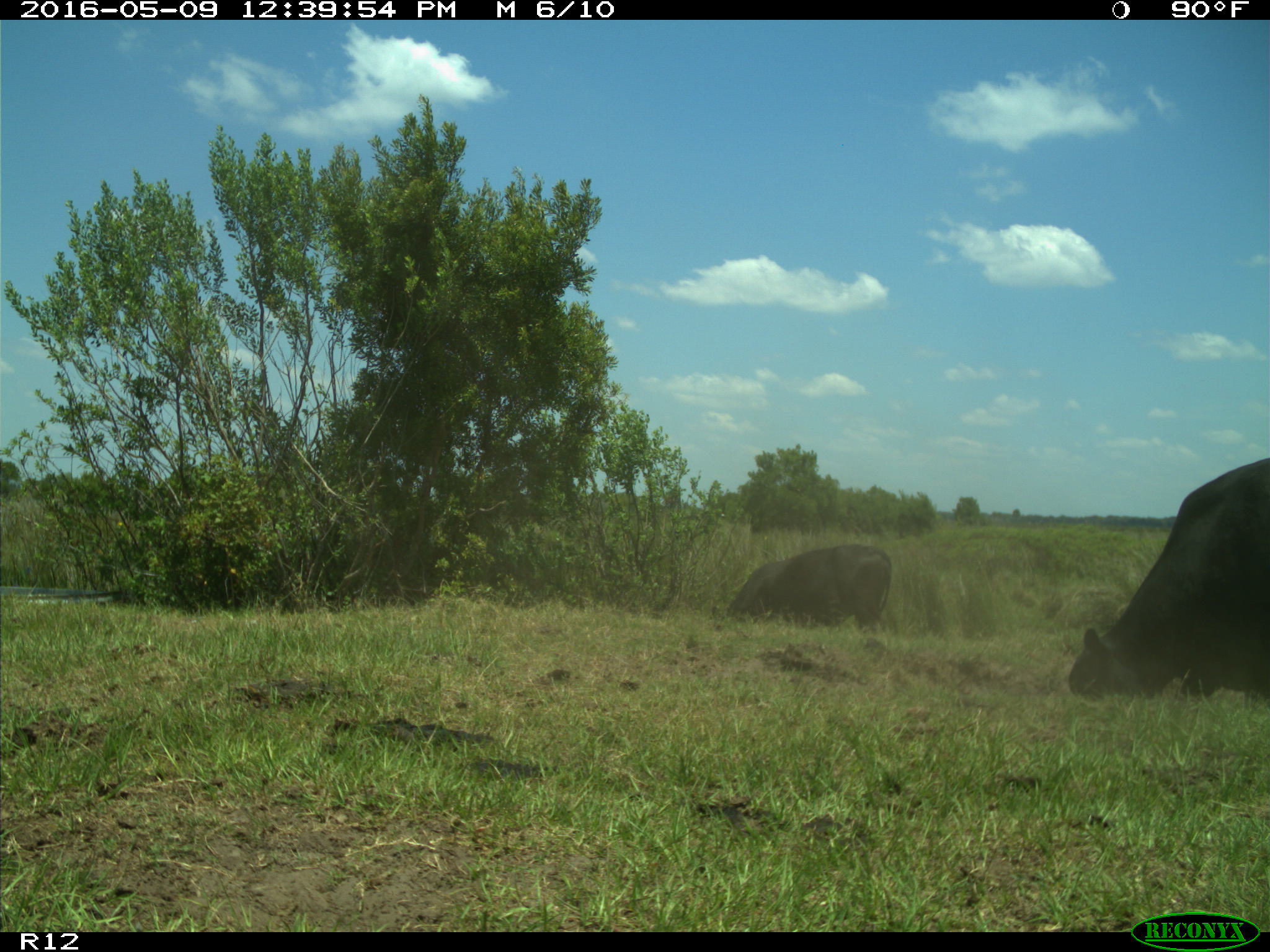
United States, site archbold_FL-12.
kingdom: Animalia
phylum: Chordata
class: Mammalia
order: Artiodactyla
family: Bovidae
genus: Bos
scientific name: Bos taurus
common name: domestic cow